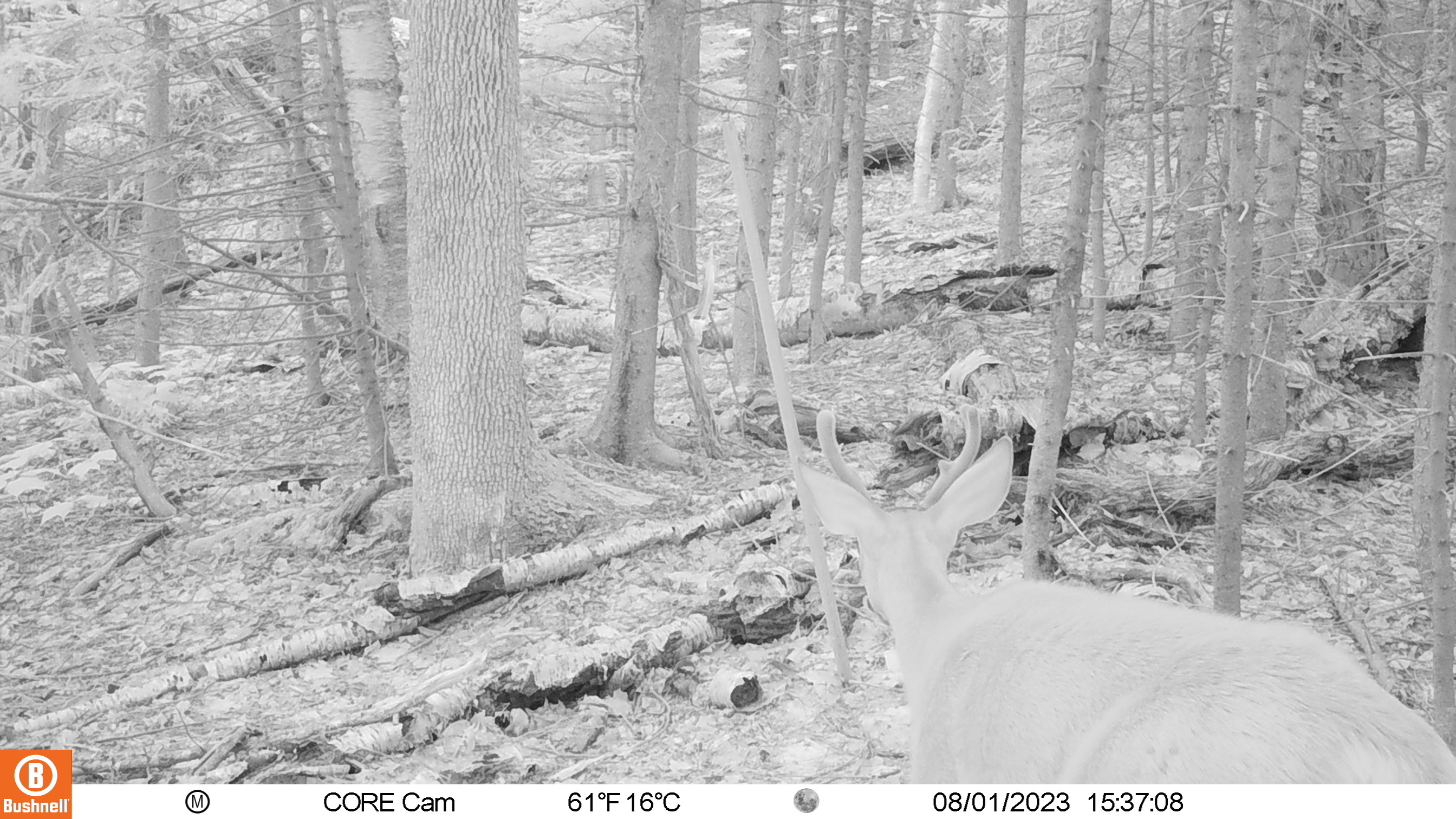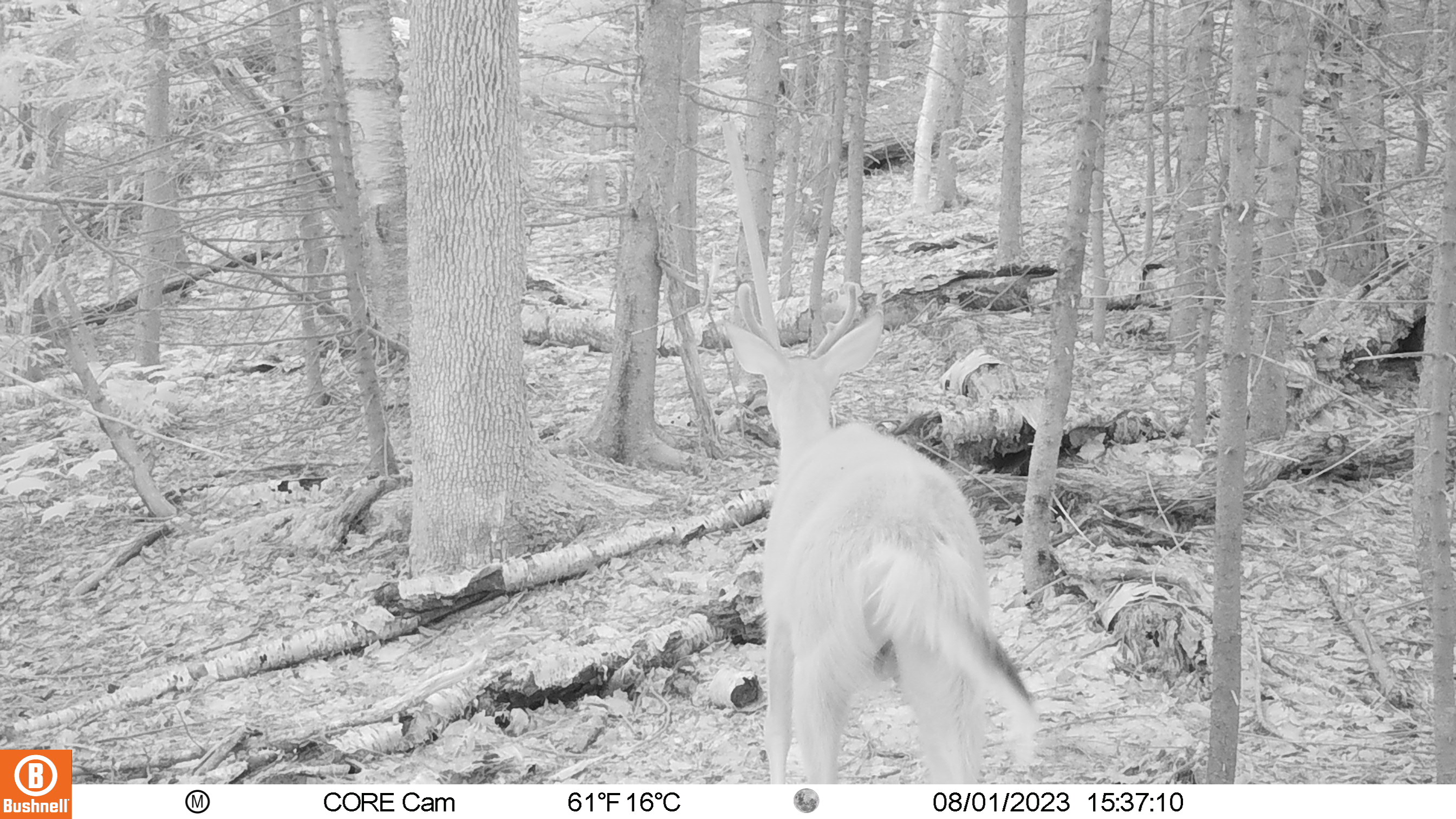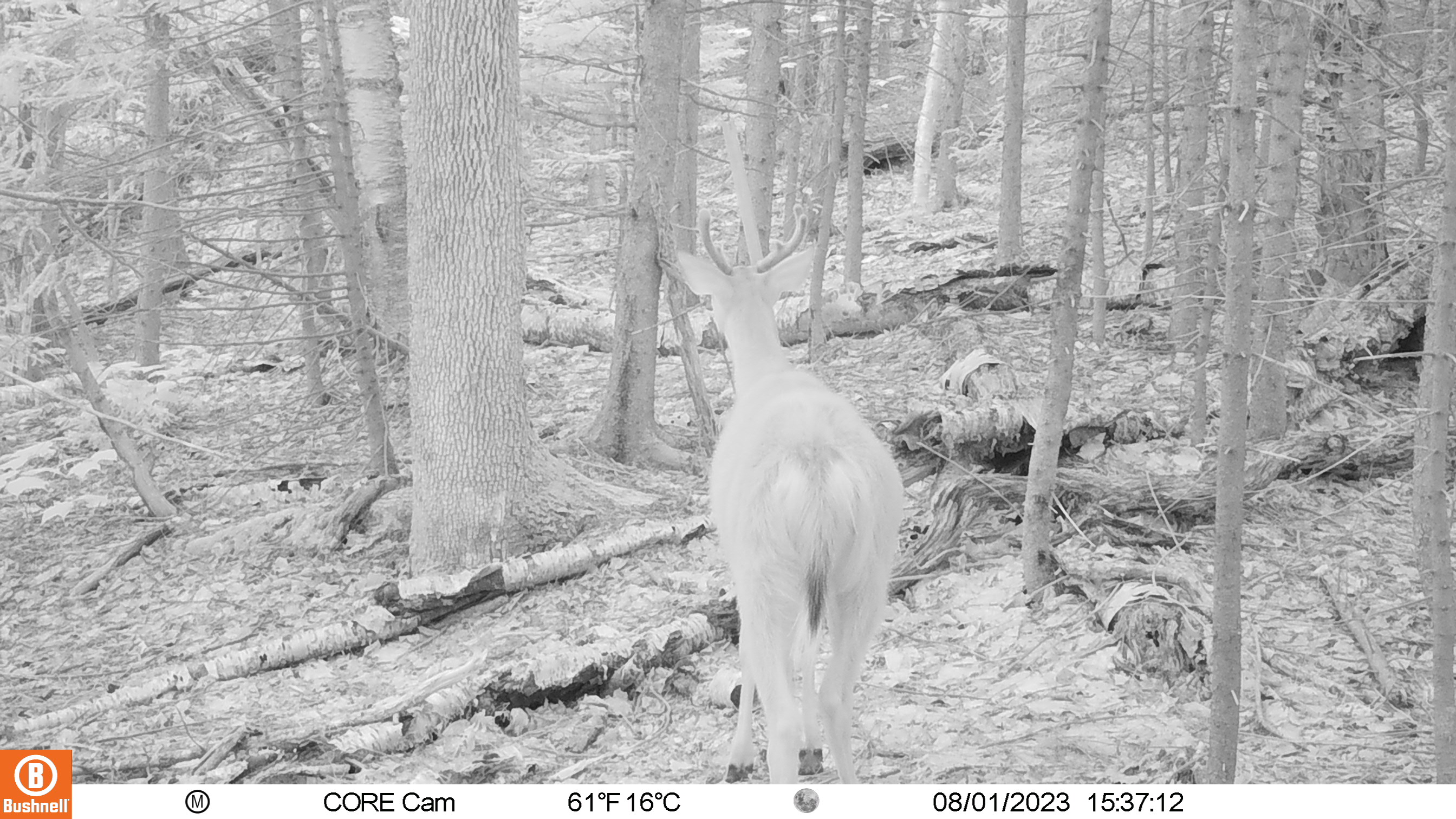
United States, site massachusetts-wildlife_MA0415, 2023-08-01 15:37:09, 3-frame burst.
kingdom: Animalia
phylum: Chordata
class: Mammalia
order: Artiodactyla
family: Cervidae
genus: Odocoileus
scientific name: Odocoileus virginianus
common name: white-tailed deer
White-tailed deer (Odocoileus virginianus).